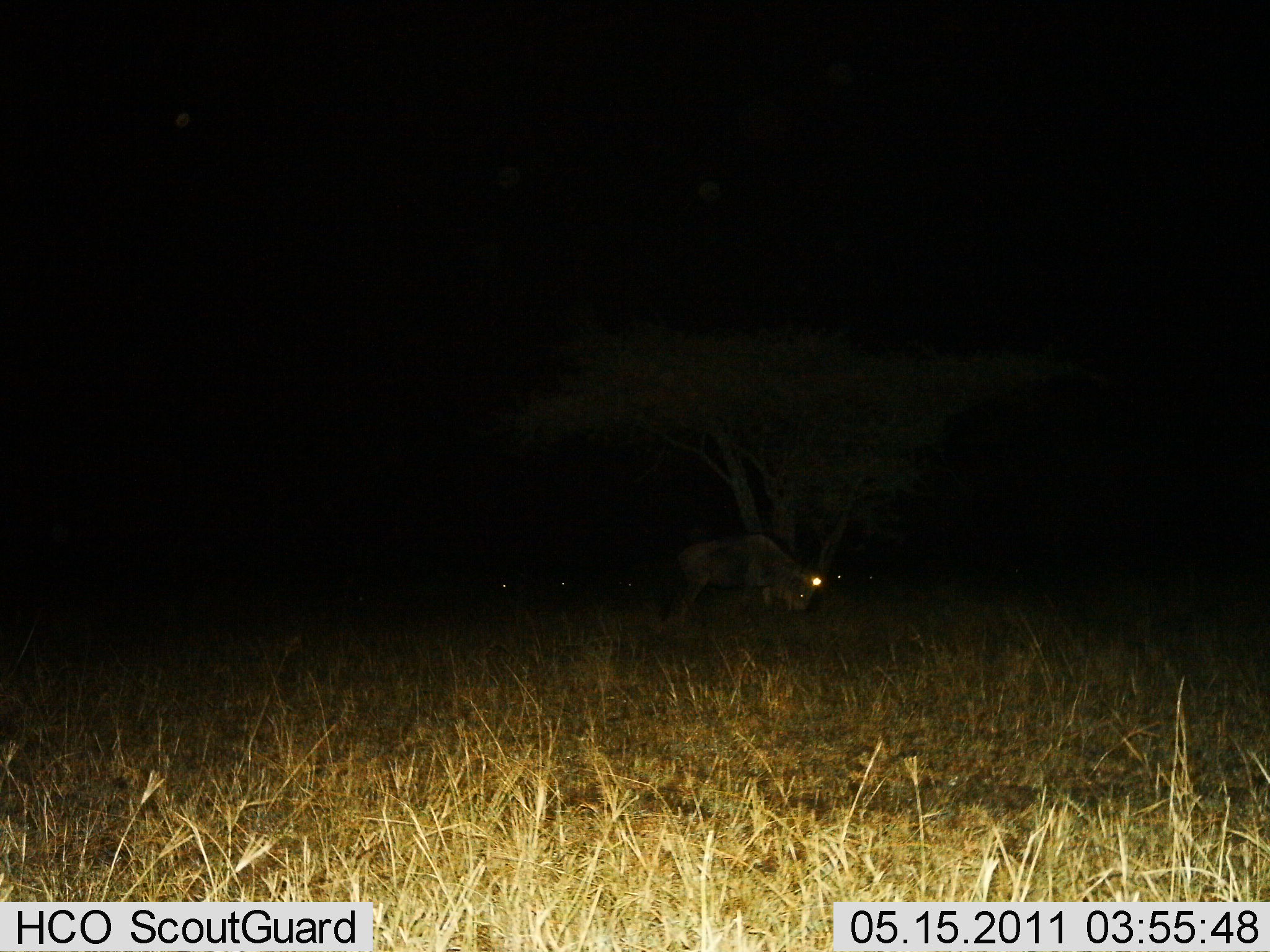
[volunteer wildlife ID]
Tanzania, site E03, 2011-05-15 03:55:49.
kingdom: Animalia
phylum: Chordata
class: Mammalia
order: Artiodactyla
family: Bovidae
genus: Connochaetes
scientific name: Connochaetes taurinus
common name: blue wildebeest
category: wildebeest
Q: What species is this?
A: Wildebeest (blue wildebeest) (Connochaetes taurinus).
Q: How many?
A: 1.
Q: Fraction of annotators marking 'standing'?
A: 44%.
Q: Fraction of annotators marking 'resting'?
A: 0%.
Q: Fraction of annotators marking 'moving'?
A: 11%.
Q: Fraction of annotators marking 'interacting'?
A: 0%.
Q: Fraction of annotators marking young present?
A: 0%.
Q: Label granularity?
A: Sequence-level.